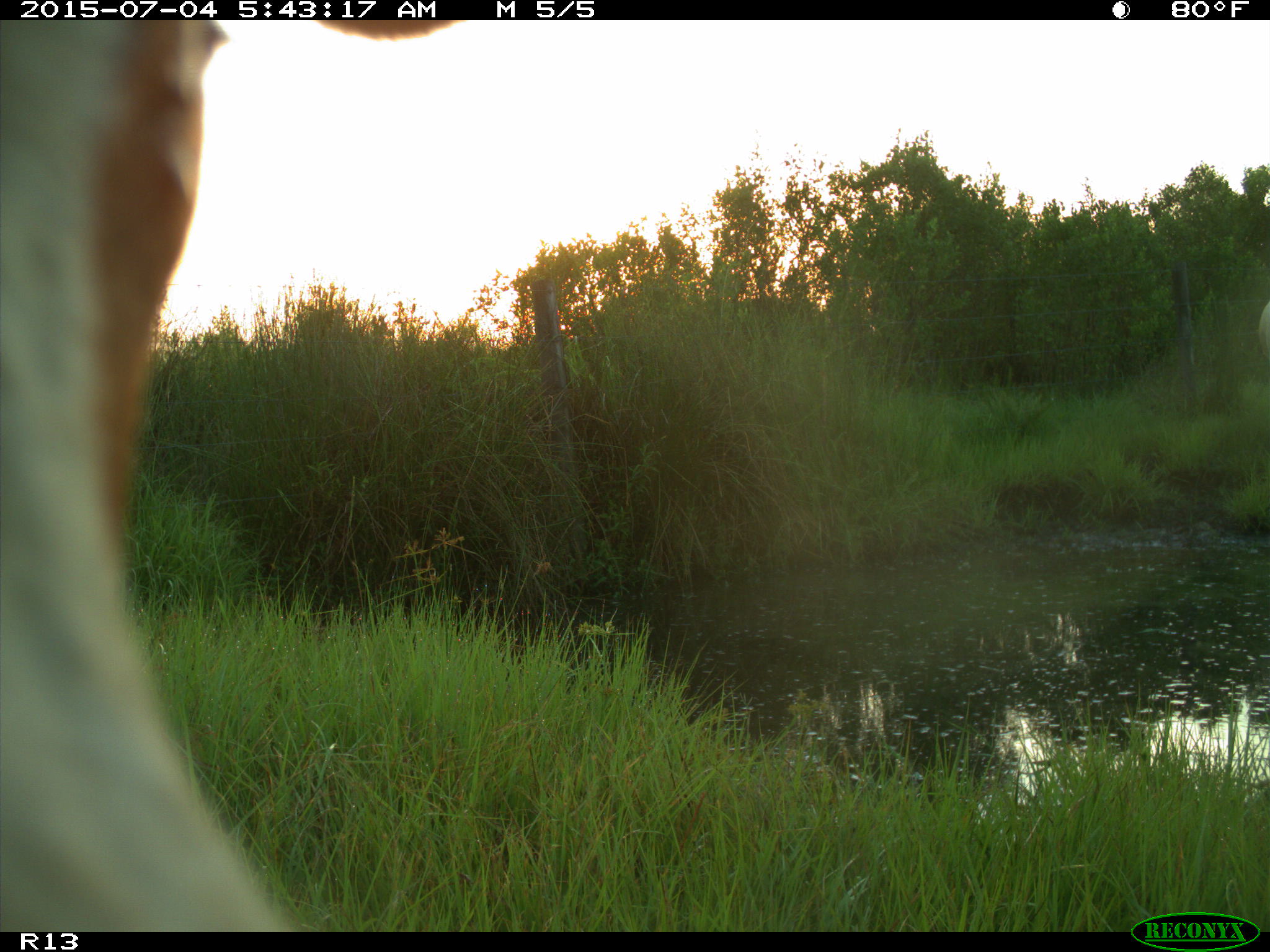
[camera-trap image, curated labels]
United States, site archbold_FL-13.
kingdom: Animalia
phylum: Chordata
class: Mammalia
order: Artiodactyla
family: Bovidae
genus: Bos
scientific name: Bos taurus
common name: domestic cow